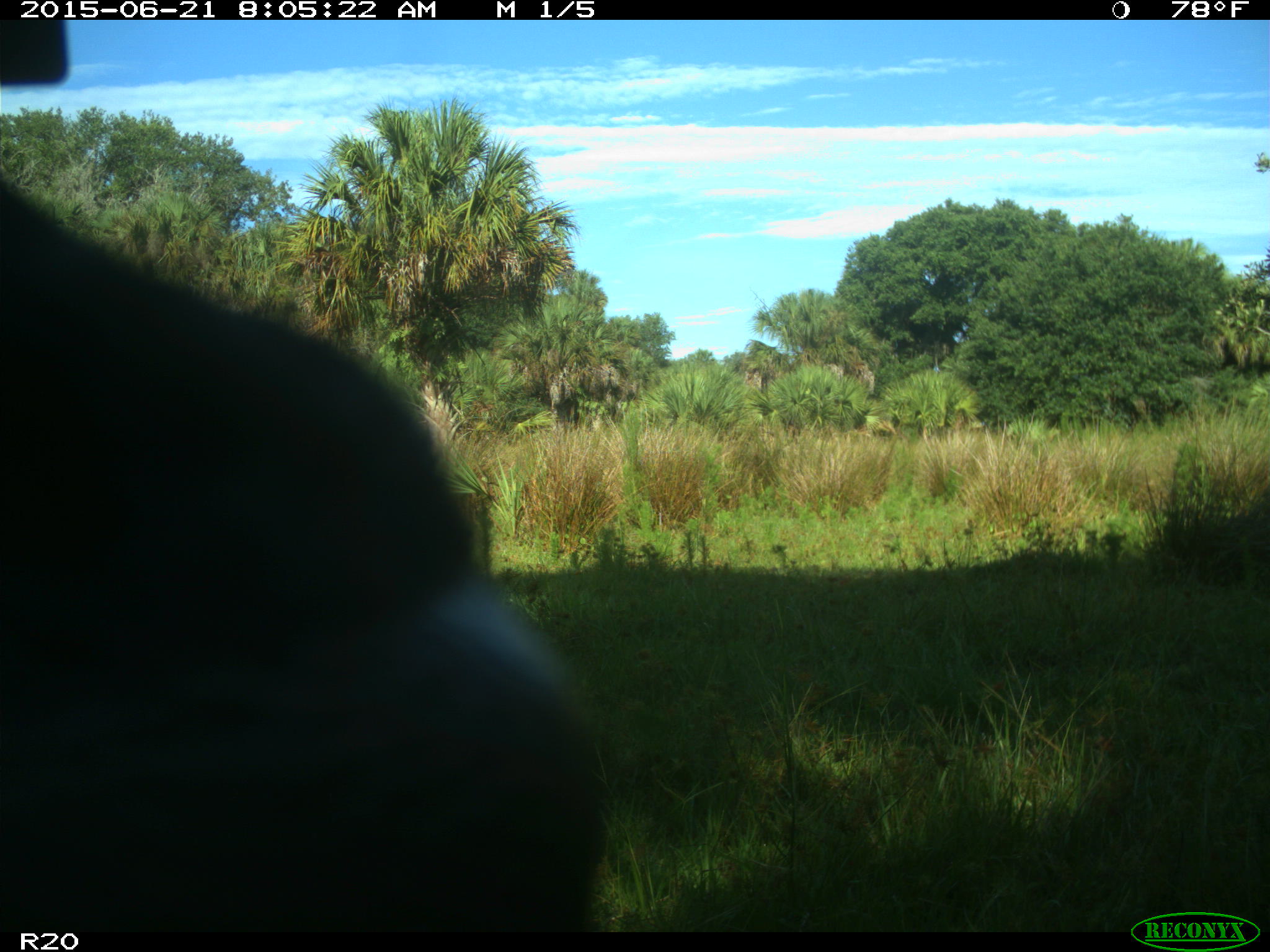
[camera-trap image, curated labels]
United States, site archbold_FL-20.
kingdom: Animalia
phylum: Chordata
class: Mammalia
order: Artiodactyla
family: Bovidae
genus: Bos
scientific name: Bos taurus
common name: domestic cow